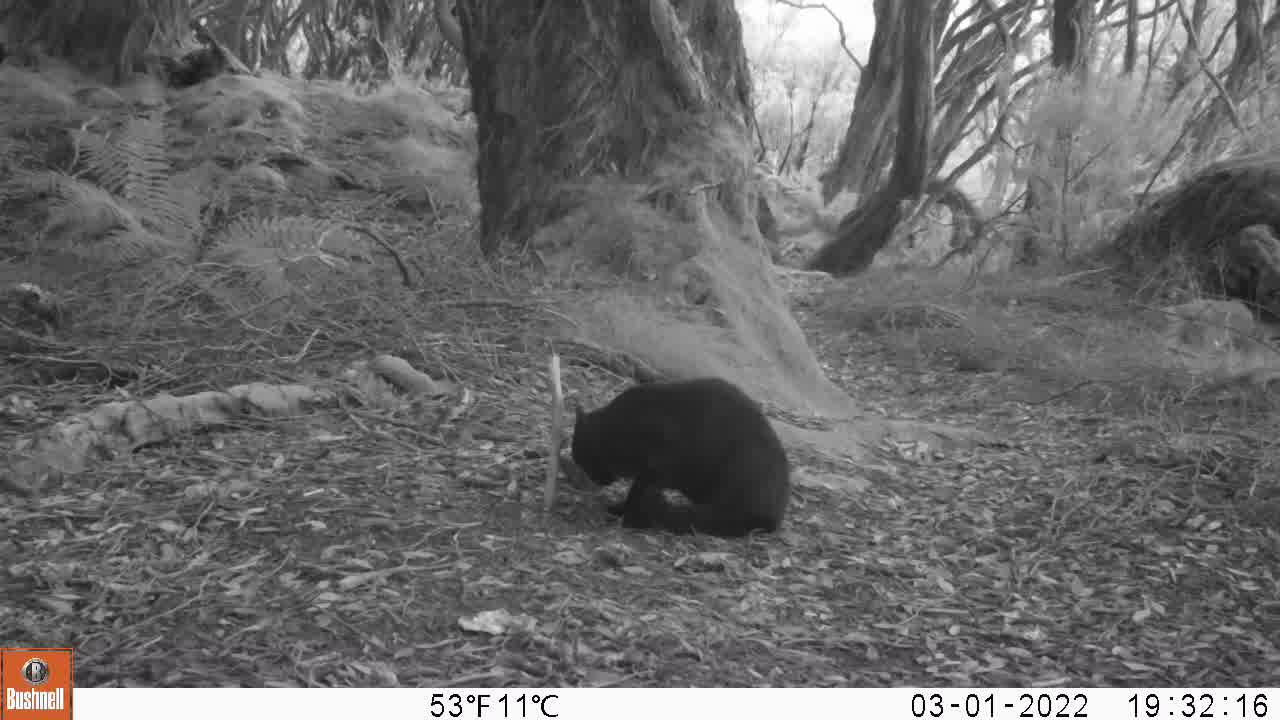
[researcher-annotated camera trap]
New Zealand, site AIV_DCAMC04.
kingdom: Animalia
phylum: Chordata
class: Mammalia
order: Carnivora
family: Felidae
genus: Felis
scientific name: Felis catus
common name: domestic cat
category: cat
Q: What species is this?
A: Cat (domestic cat) (Felis catus).